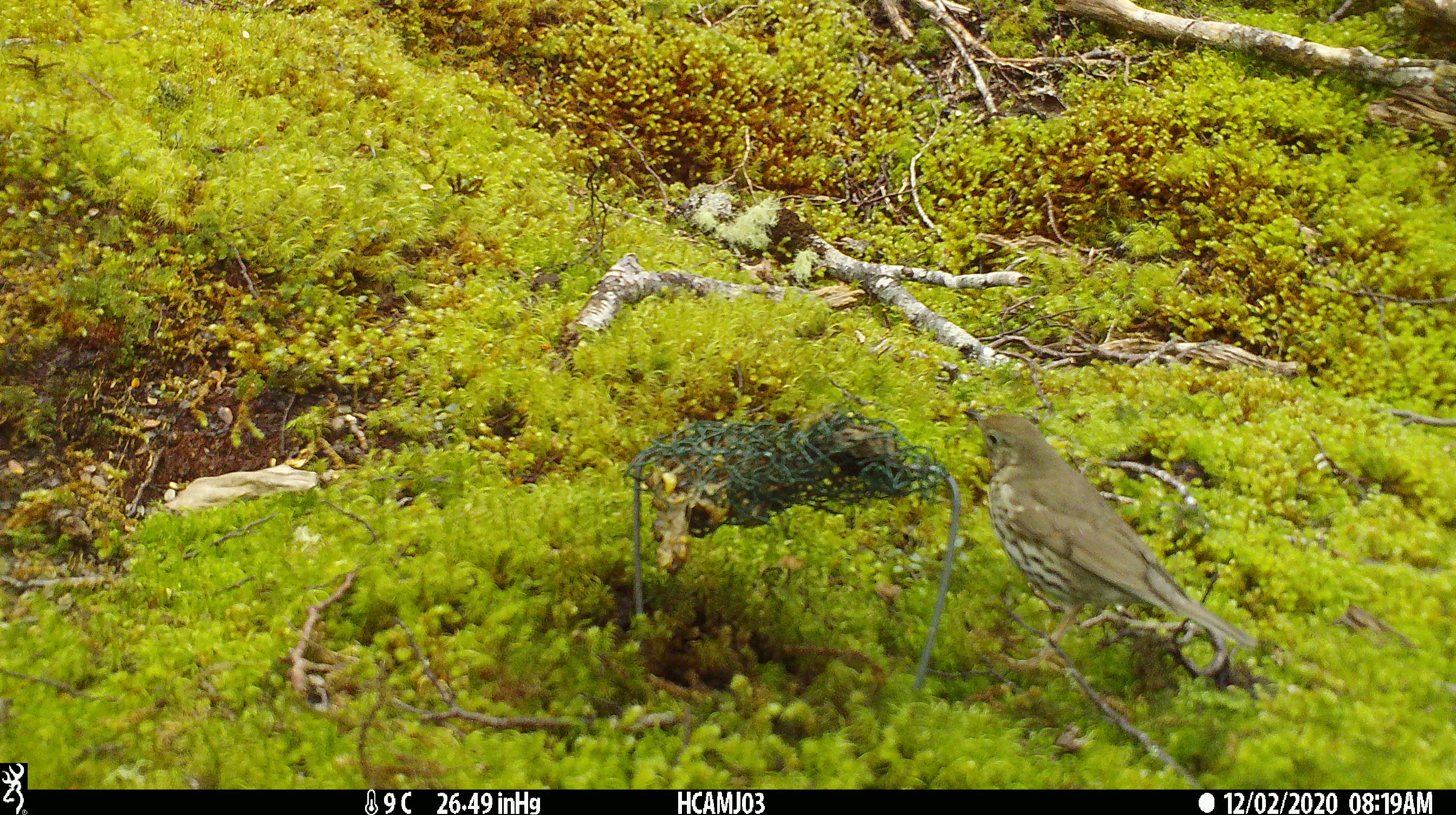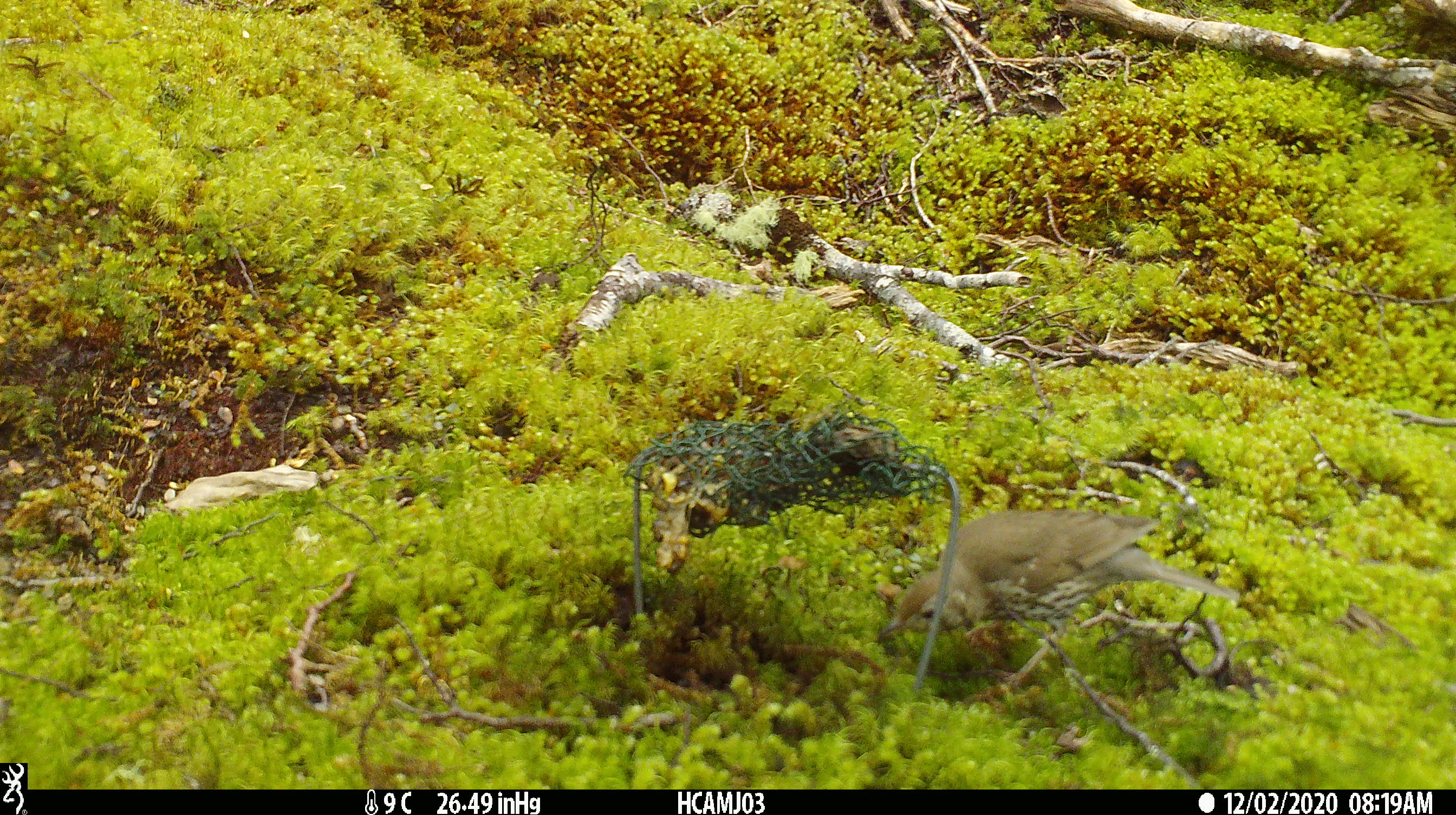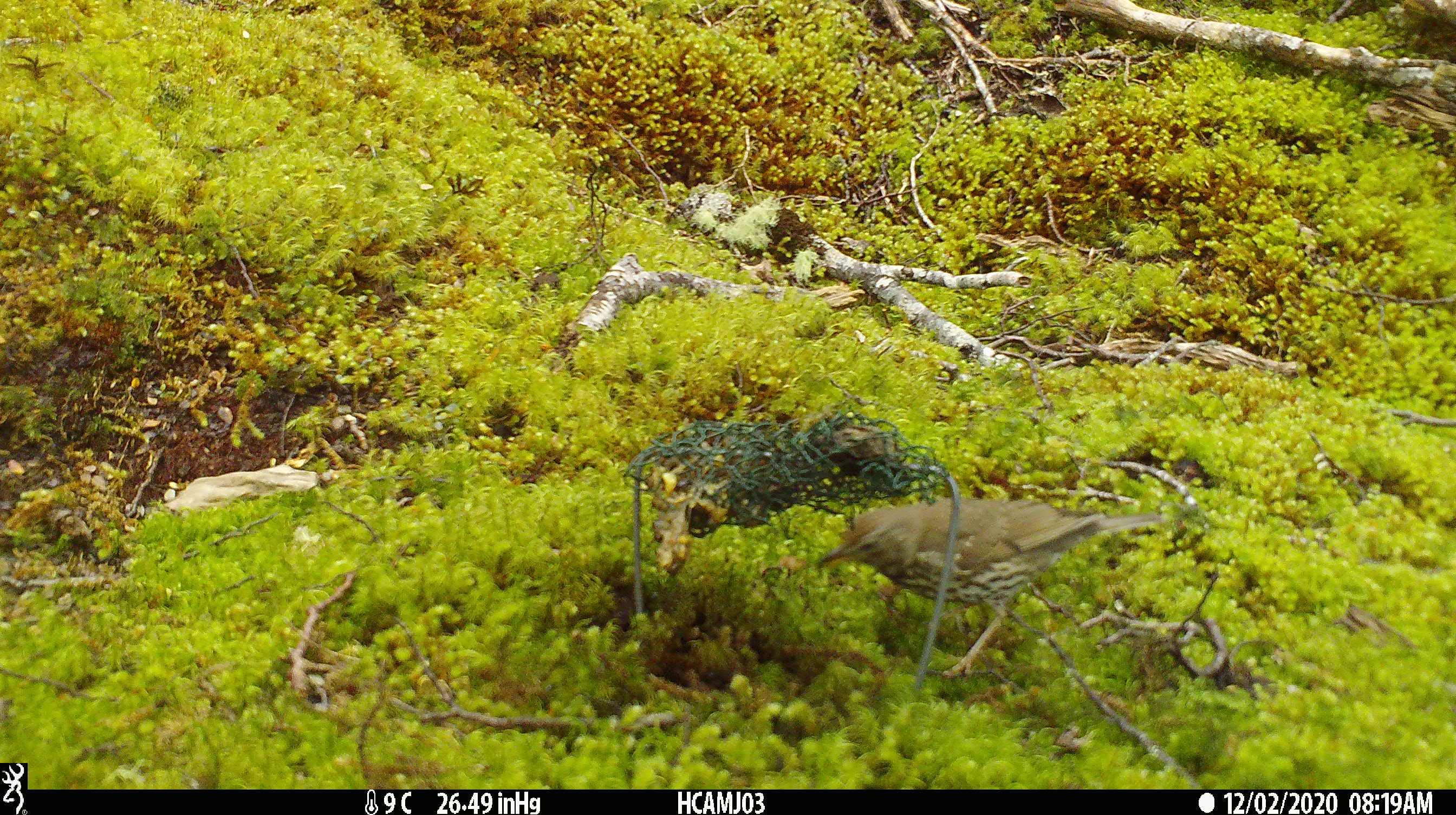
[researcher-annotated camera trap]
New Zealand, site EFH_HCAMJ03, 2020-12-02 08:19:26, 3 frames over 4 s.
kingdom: Animalia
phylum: Chordata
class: Aves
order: Passeriformes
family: Turdidae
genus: Turdus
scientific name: Turdus philomelos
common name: song thrush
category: thrush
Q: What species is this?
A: Thrush (song thrush) (Turdus philomelos).